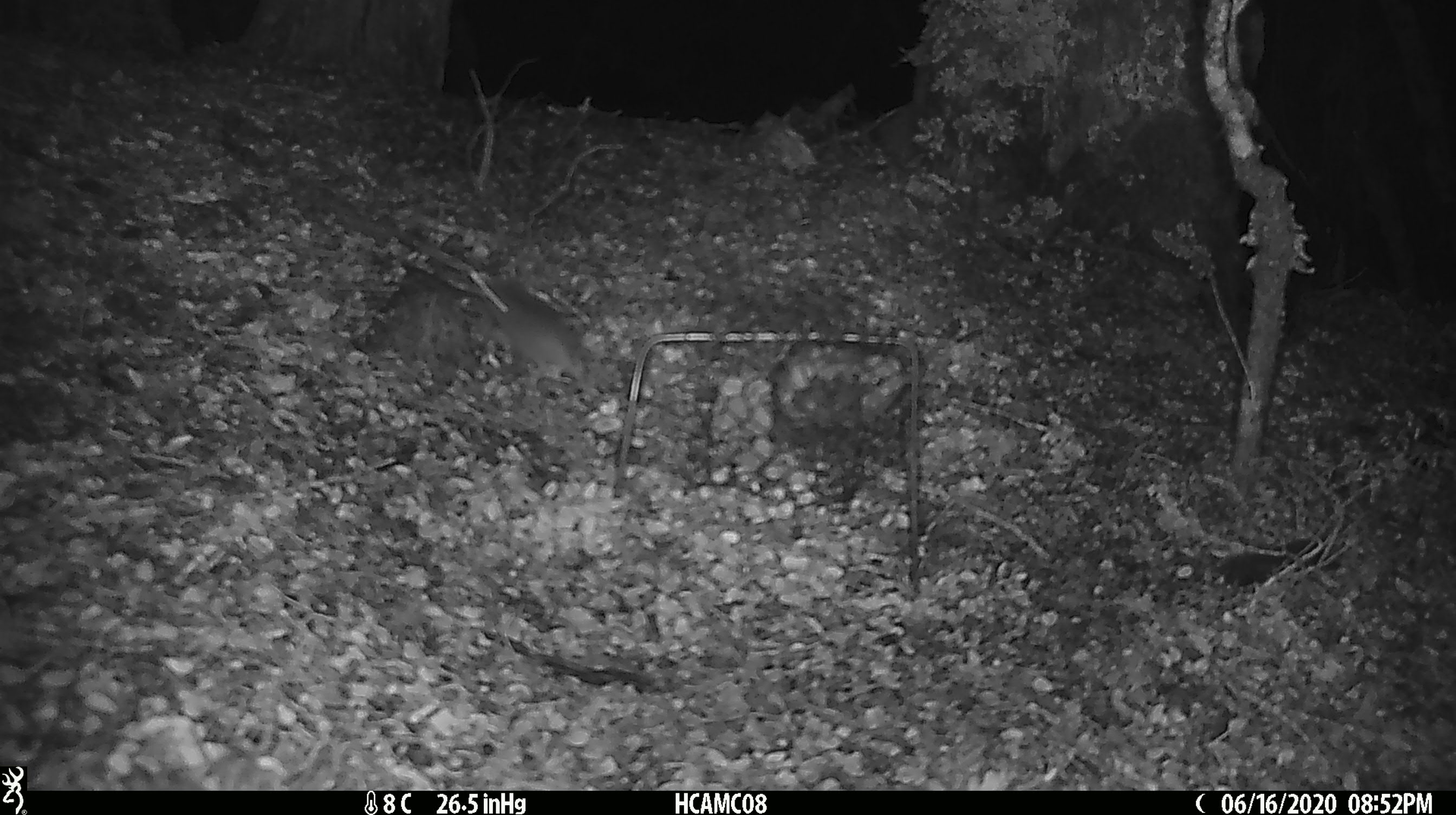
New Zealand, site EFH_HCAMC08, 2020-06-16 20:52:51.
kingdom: Animalia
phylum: Chordata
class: Mammalia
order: Rodentia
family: Muridae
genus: Mus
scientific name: Mus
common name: mouse